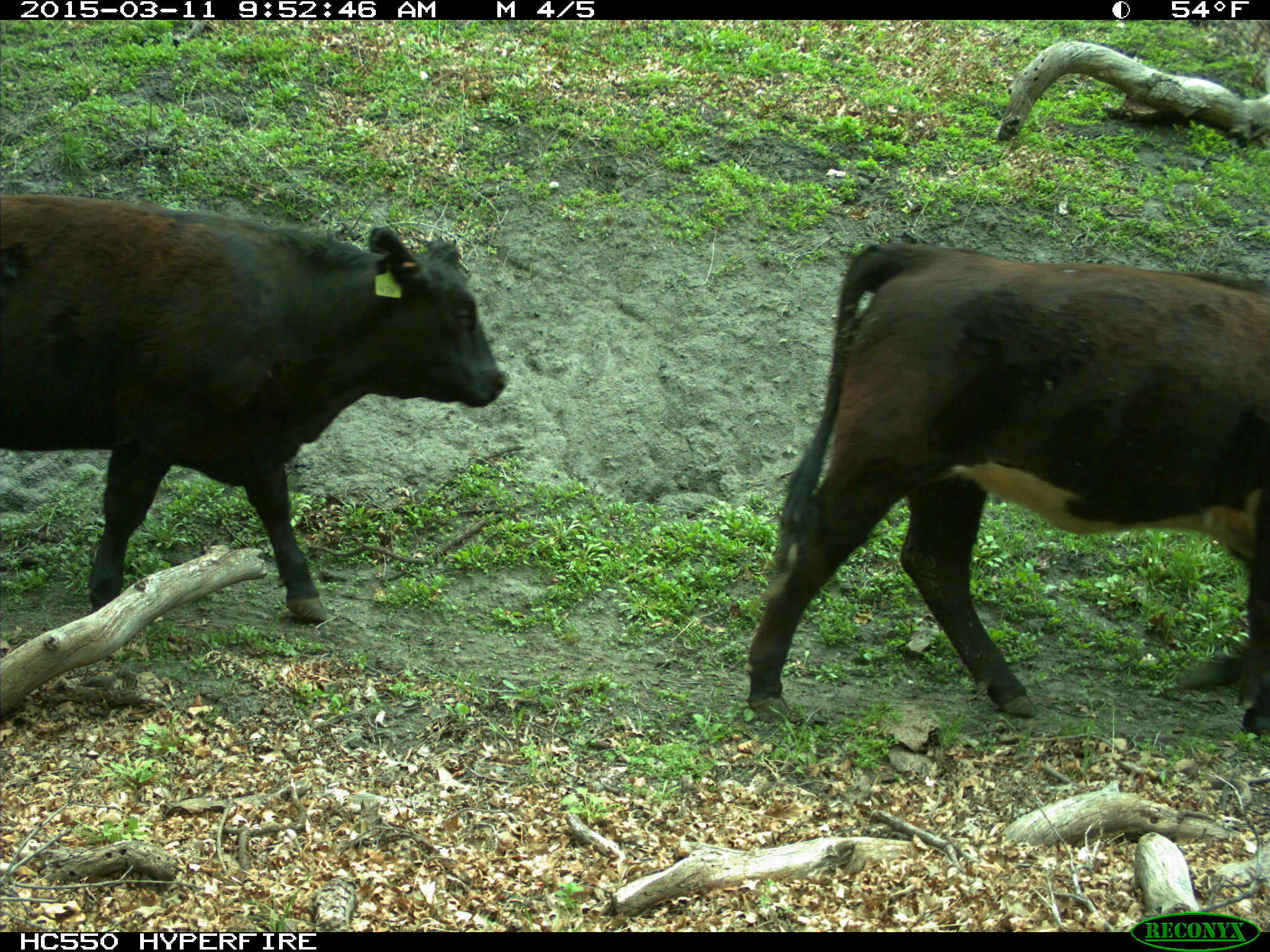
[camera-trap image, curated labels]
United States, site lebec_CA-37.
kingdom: Animalia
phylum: Chordata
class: Mammalia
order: Artiodactyla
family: Bovidae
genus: Bos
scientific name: Bos taurus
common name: domestic cow